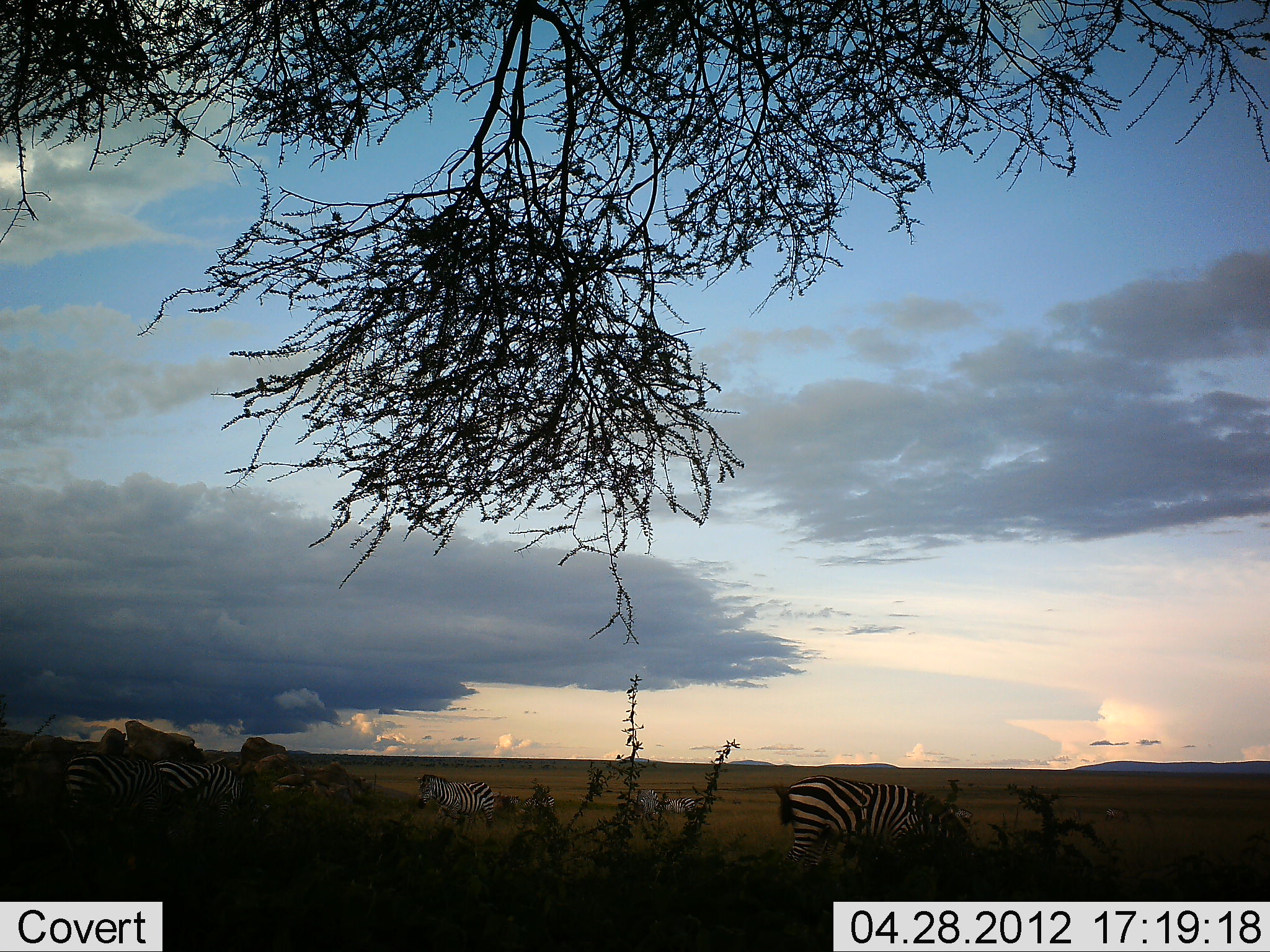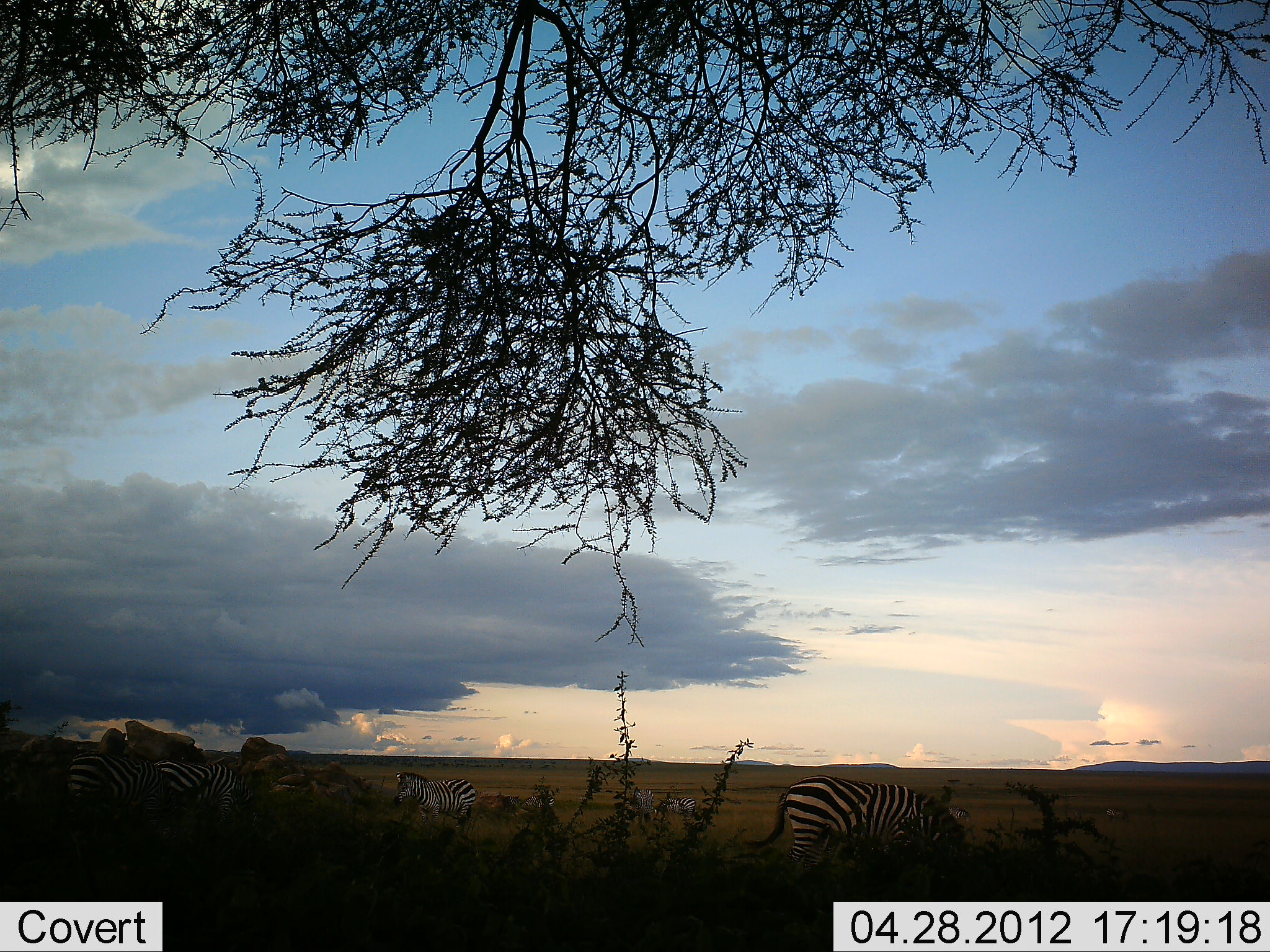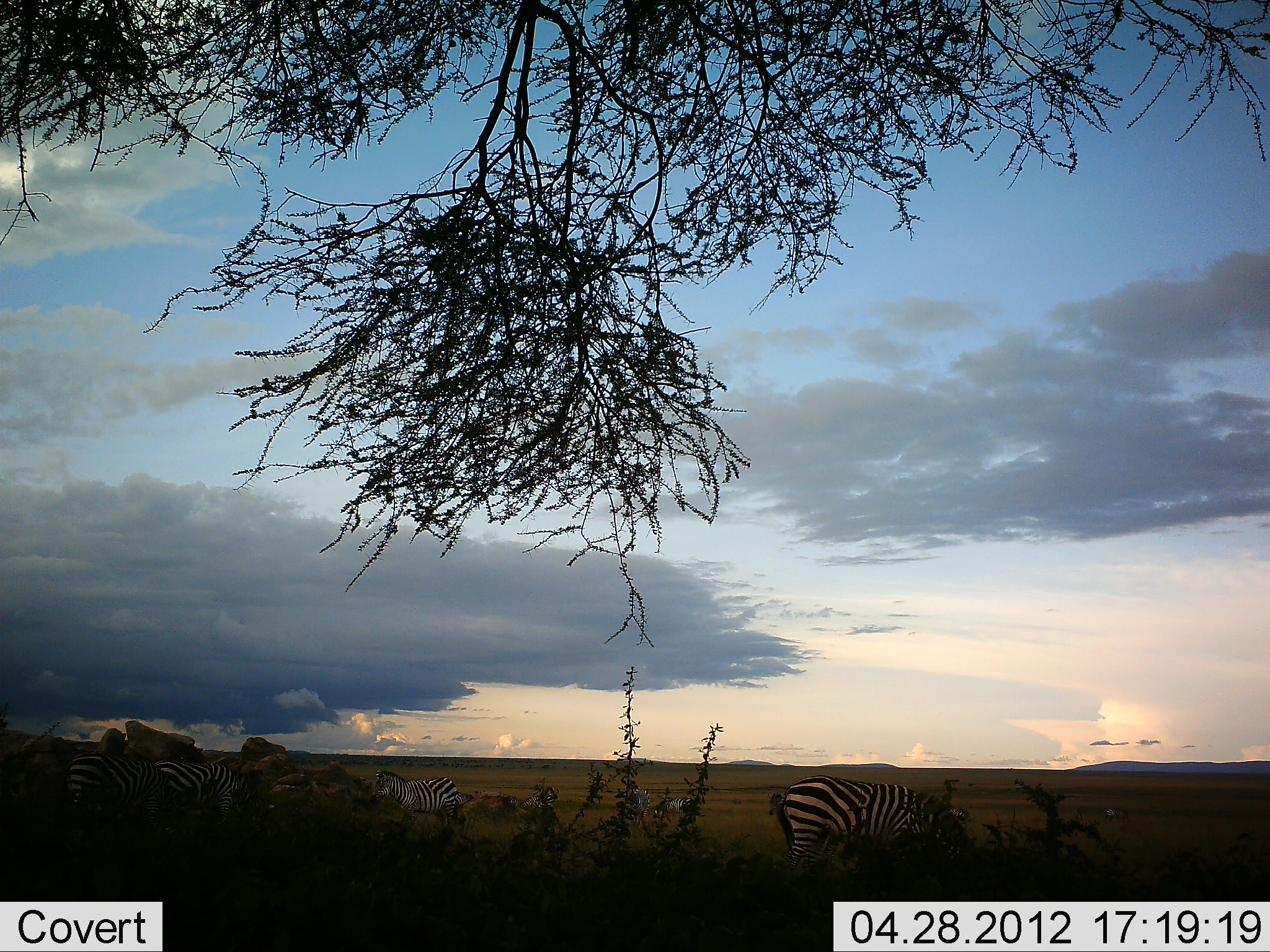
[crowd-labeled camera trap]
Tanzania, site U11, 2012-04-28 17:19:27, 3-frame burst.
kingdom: Animalia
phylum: Chordata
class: Mammalia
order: Perissodactyla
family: Equidae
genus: Equus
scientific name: Equus quagga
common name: plains zebra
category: zebra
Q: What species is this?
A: Zebra (plains zebra) (Equus quagga).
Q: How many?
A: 5.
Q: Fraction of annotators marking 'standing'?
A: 67%.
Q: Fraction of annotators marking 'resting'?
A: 5%.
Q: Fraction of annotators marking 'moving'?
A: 52%.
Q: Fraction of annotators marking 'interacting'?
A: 5%.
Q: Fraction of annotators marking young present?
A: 0%.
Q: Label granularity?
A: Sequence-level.